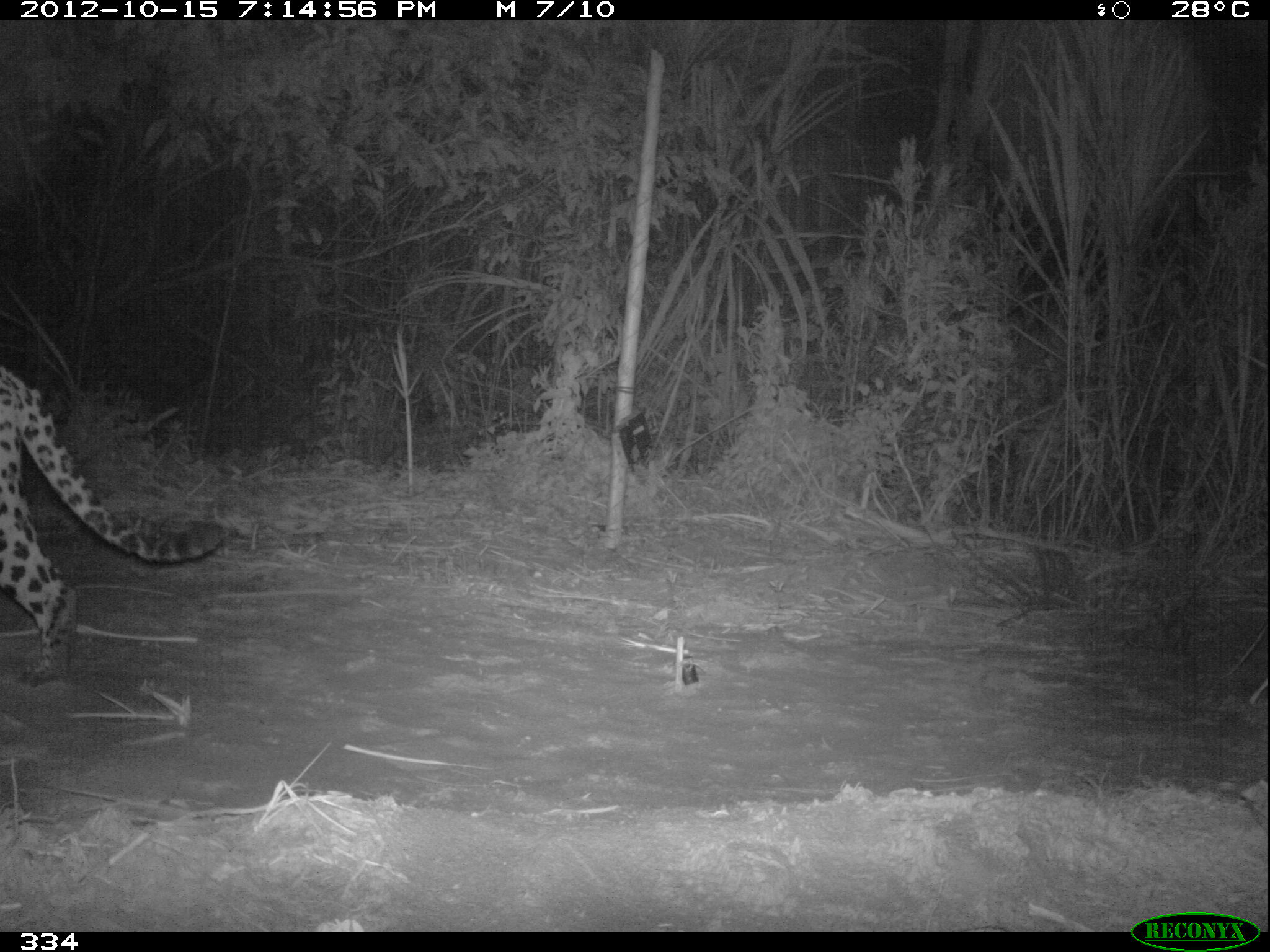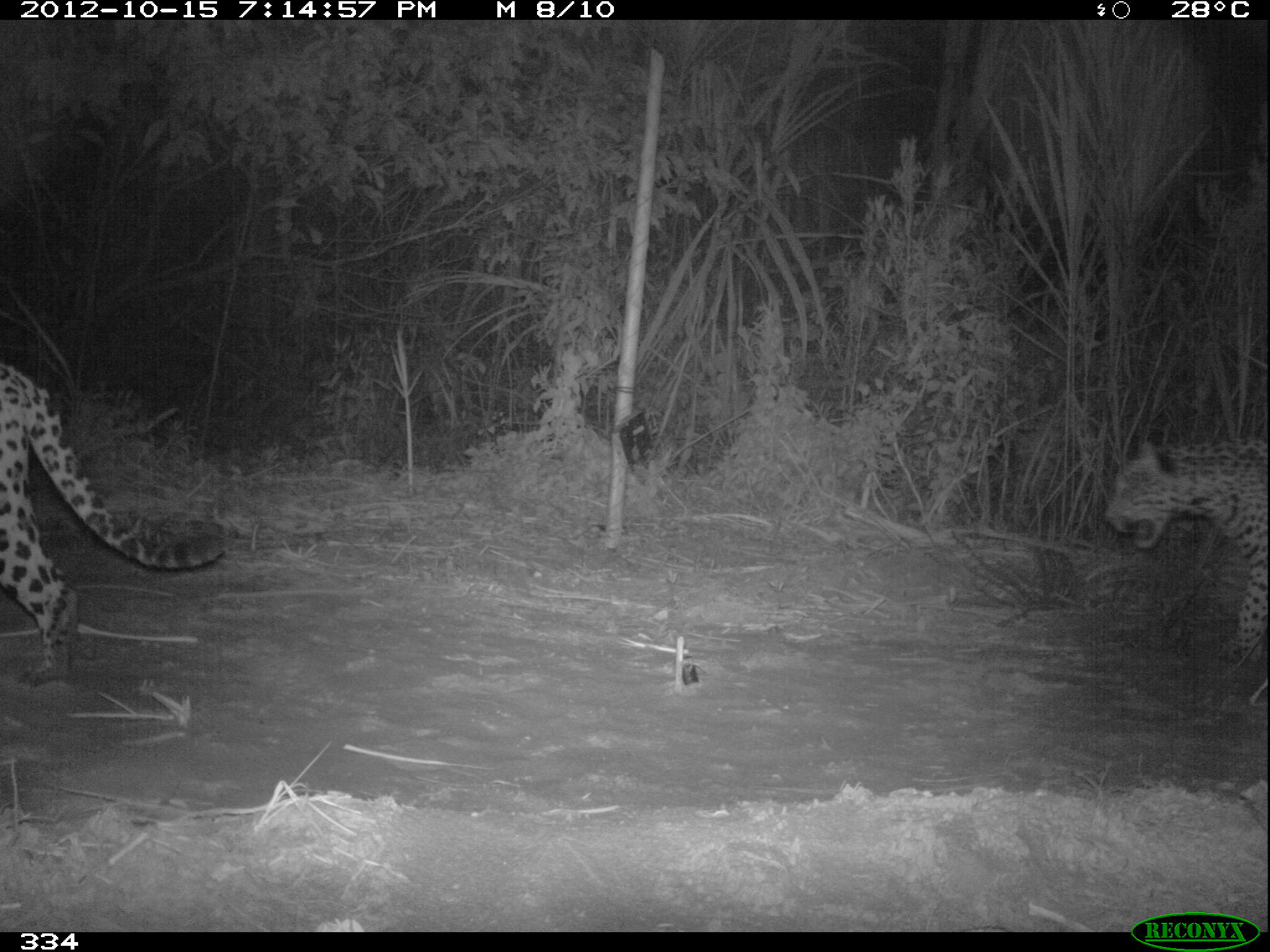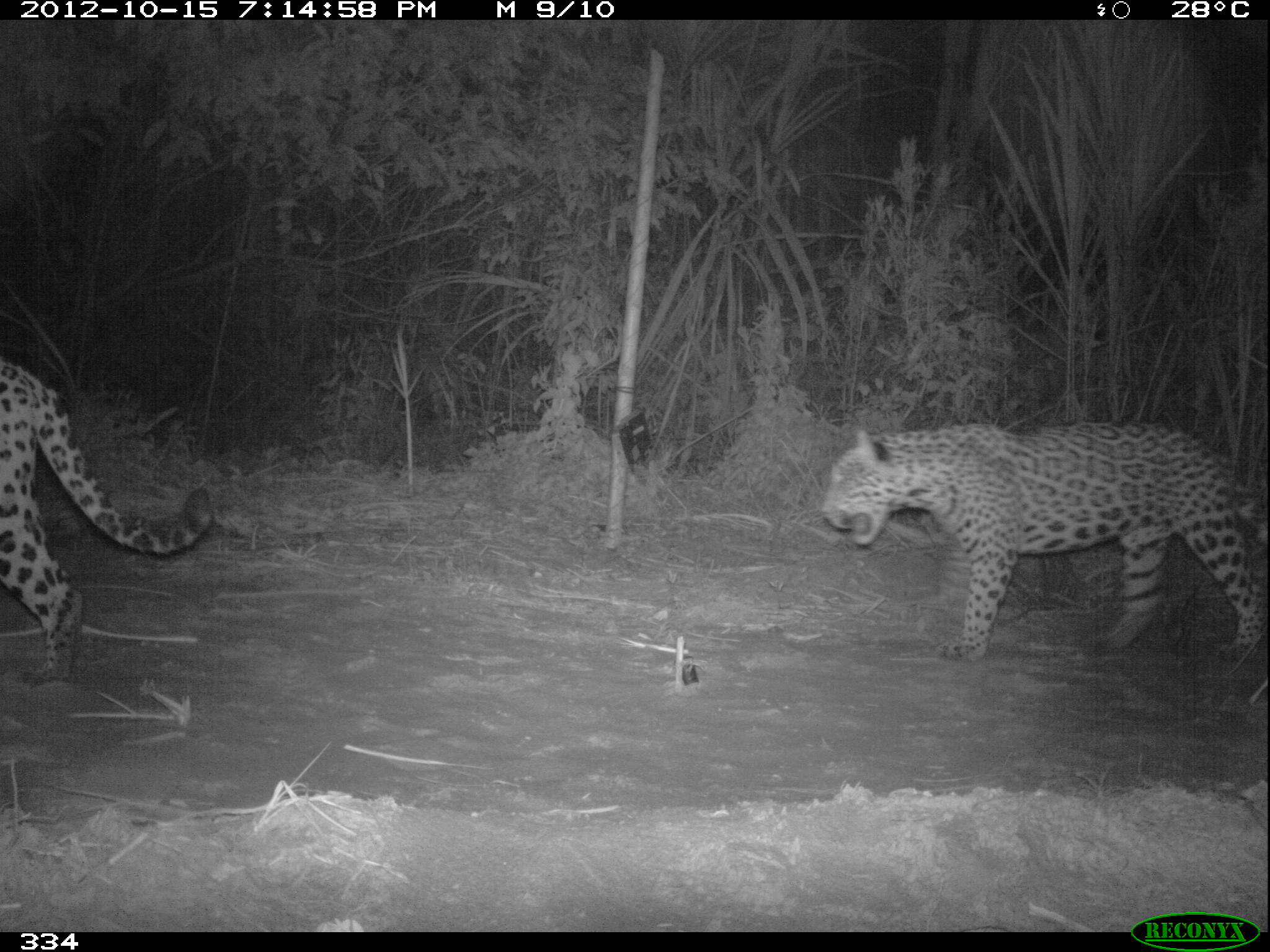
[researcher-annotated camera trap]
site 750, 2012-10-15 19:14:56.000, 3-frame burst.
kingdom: Animalia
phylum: Chordata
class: Mammalia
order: Carnivora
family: Felidae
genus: Panthera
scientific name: Panthera onca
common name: jaguar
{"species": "Panthera onca (jaguar)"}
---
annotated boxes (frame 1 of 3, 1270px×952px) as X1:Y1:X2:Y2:
panthera onca: 0:365:224:679